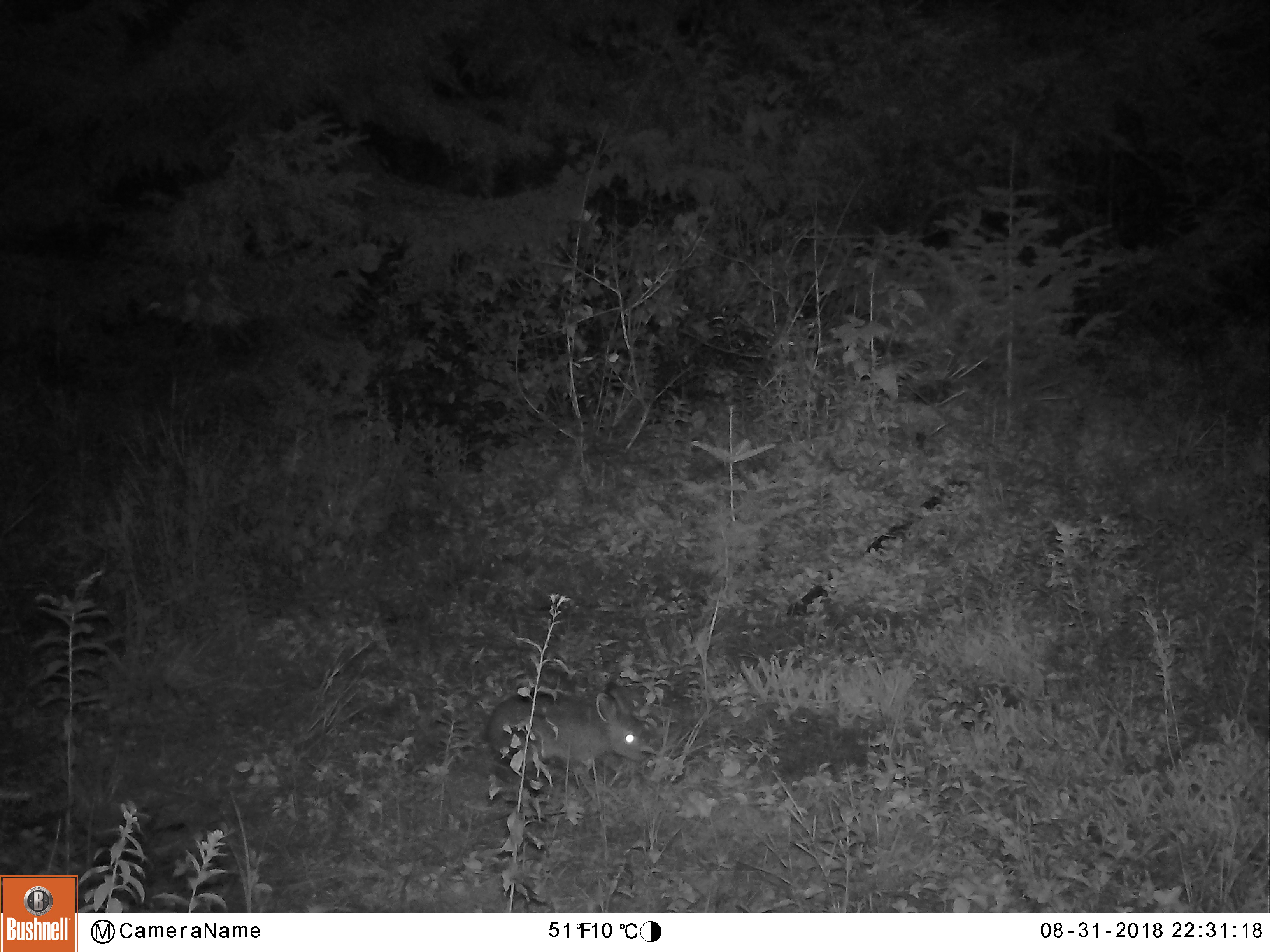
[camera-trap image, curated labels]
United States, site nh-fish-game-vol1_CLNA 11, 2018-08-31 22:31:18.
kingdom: Animalia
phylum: Chordata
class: Mammalia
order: Lagomorpha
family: Leporidae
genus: Lepus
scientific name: Lepus americanus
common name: snowshoe hare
Snowshoe hare (Lepus americanus).